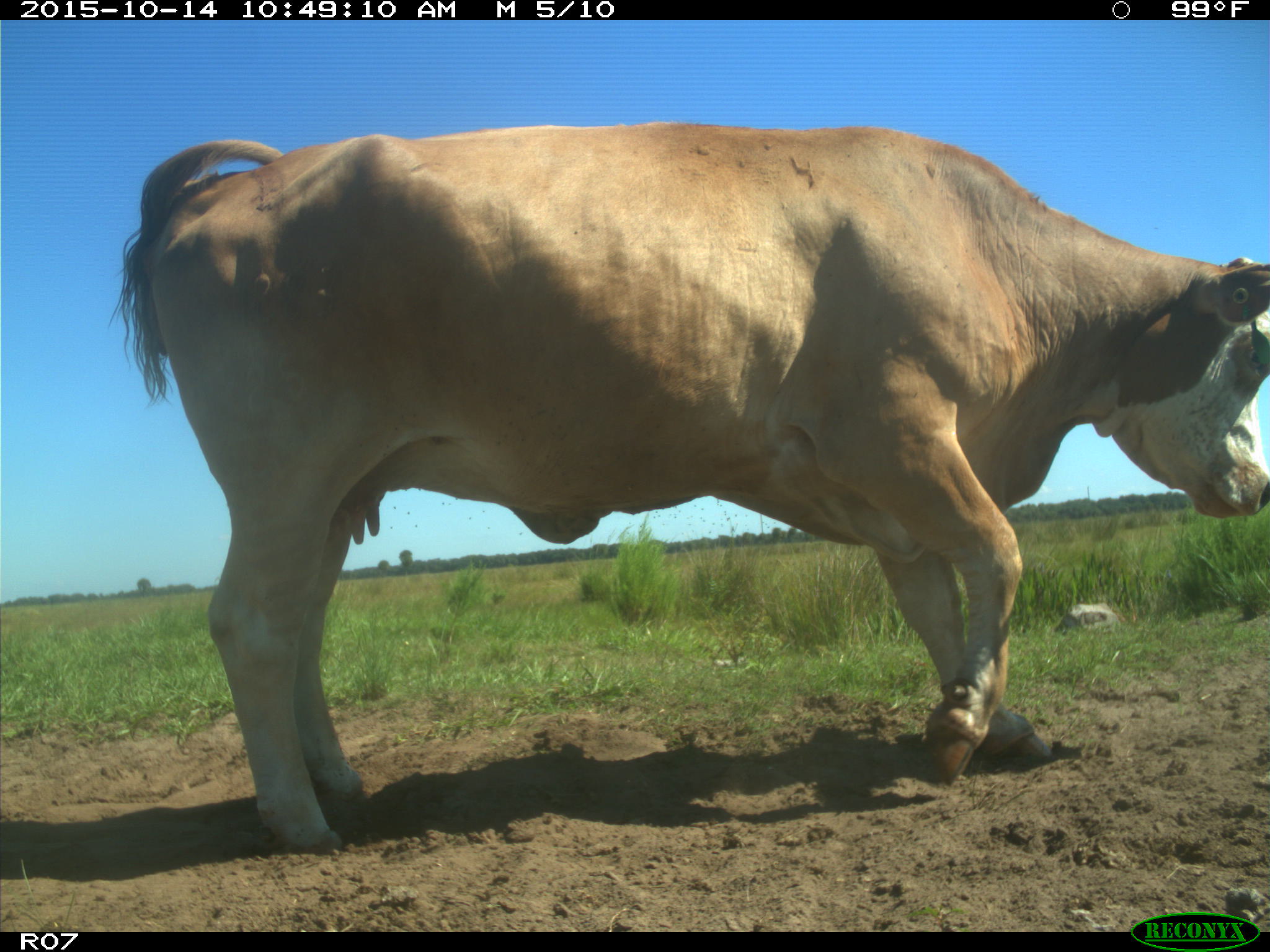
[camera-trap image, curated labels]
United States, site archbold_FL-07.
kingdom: Animalia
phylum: Chordata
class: Mammalia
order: Artiodactyla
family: Bovidae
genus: Bos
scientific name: Bos taurus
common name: domestic cow